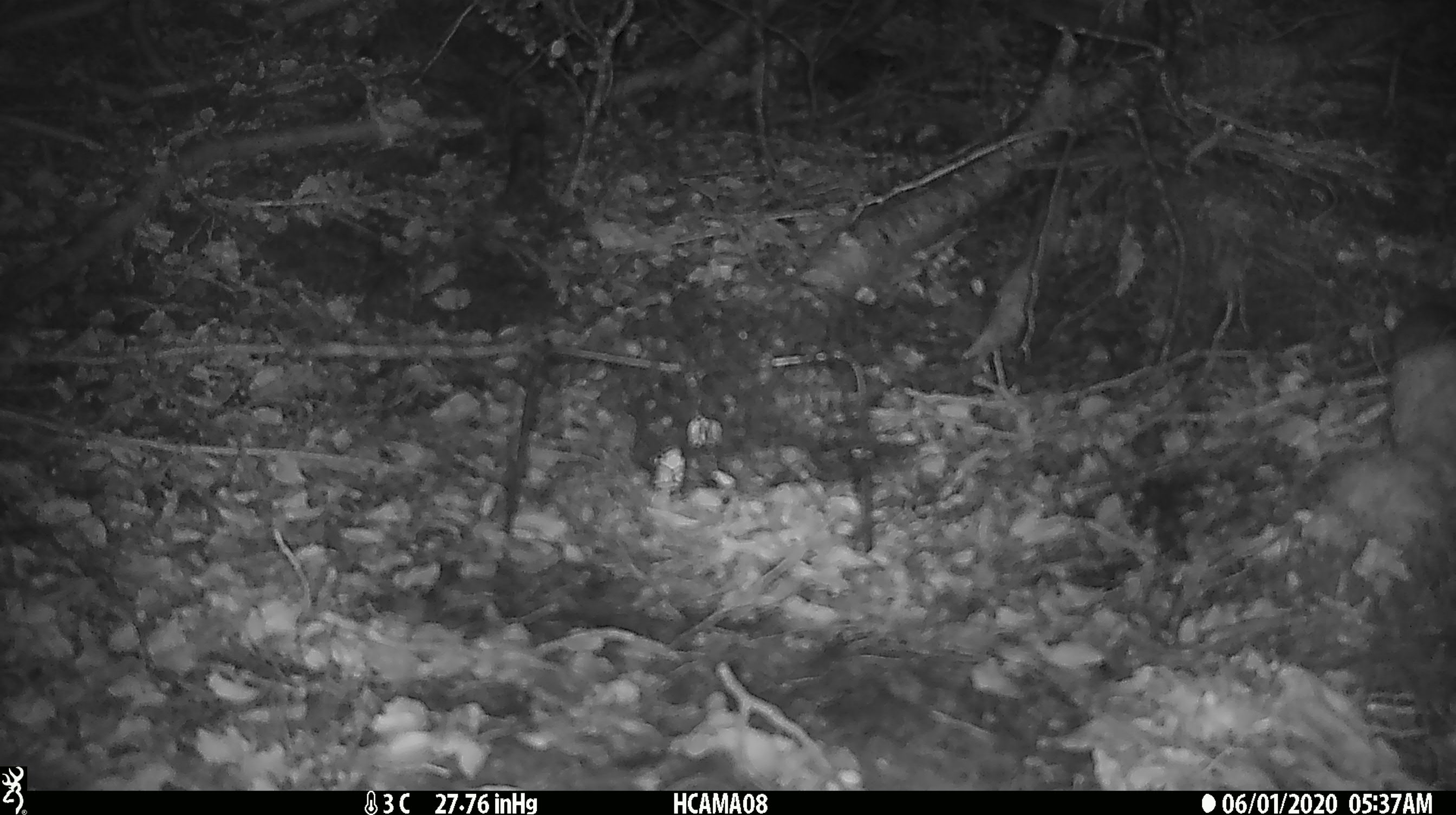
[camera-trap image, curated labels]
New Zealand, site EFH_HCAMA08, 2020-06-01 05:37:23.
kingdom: Animalia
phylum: Chordata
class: Mammalia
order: Rodentia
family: Muridae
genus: Mus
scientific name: Mus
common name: mouse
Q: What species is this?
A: Mouse (Mus).